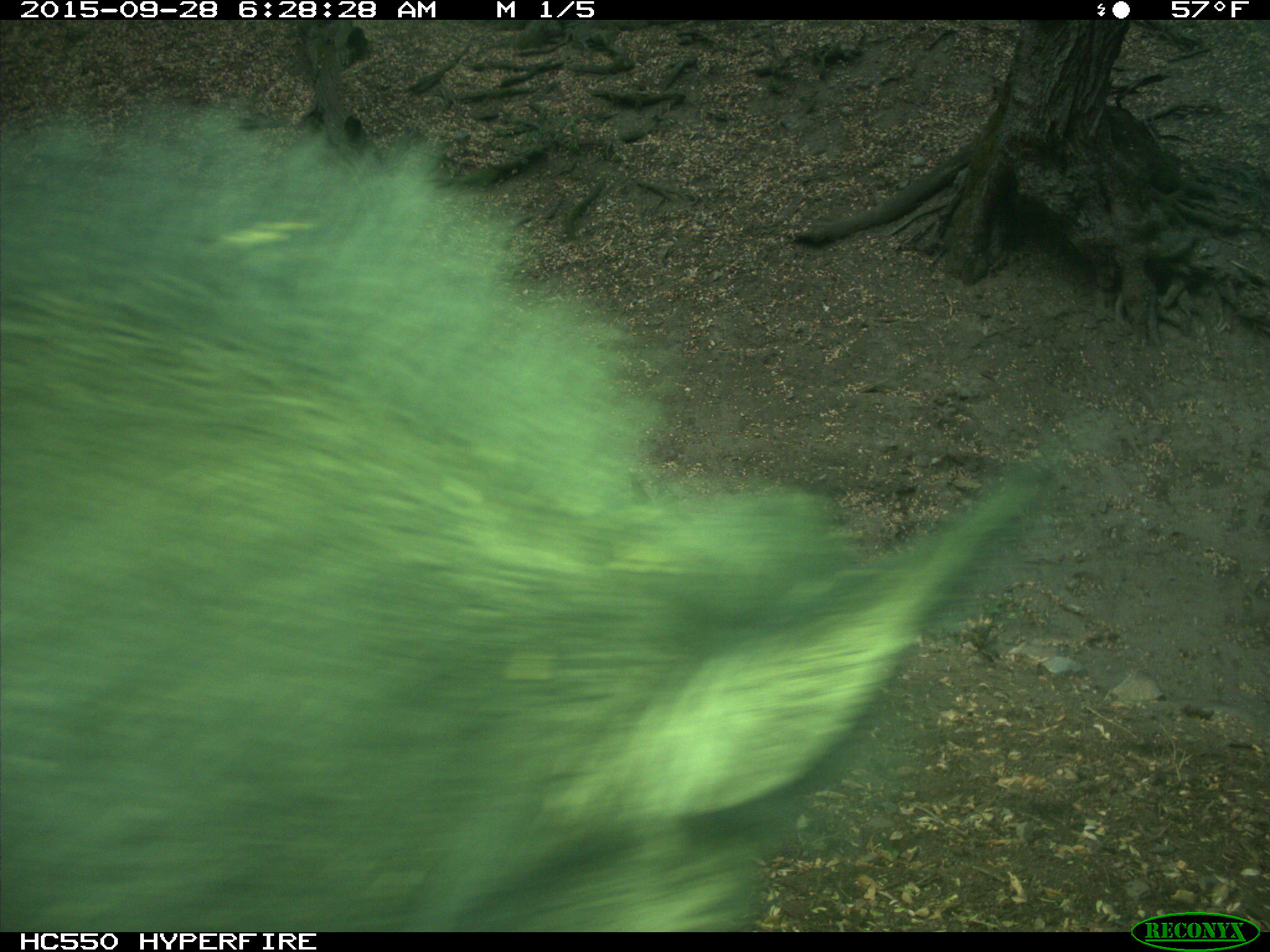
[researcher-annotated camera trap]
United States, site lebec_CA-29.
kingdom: Animalia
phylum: Chordata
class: Mammalia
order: Artiodactyla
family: Suidae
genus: Sus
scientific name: Sus scrofa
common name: wild boar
Sus scrofa (wild boar).